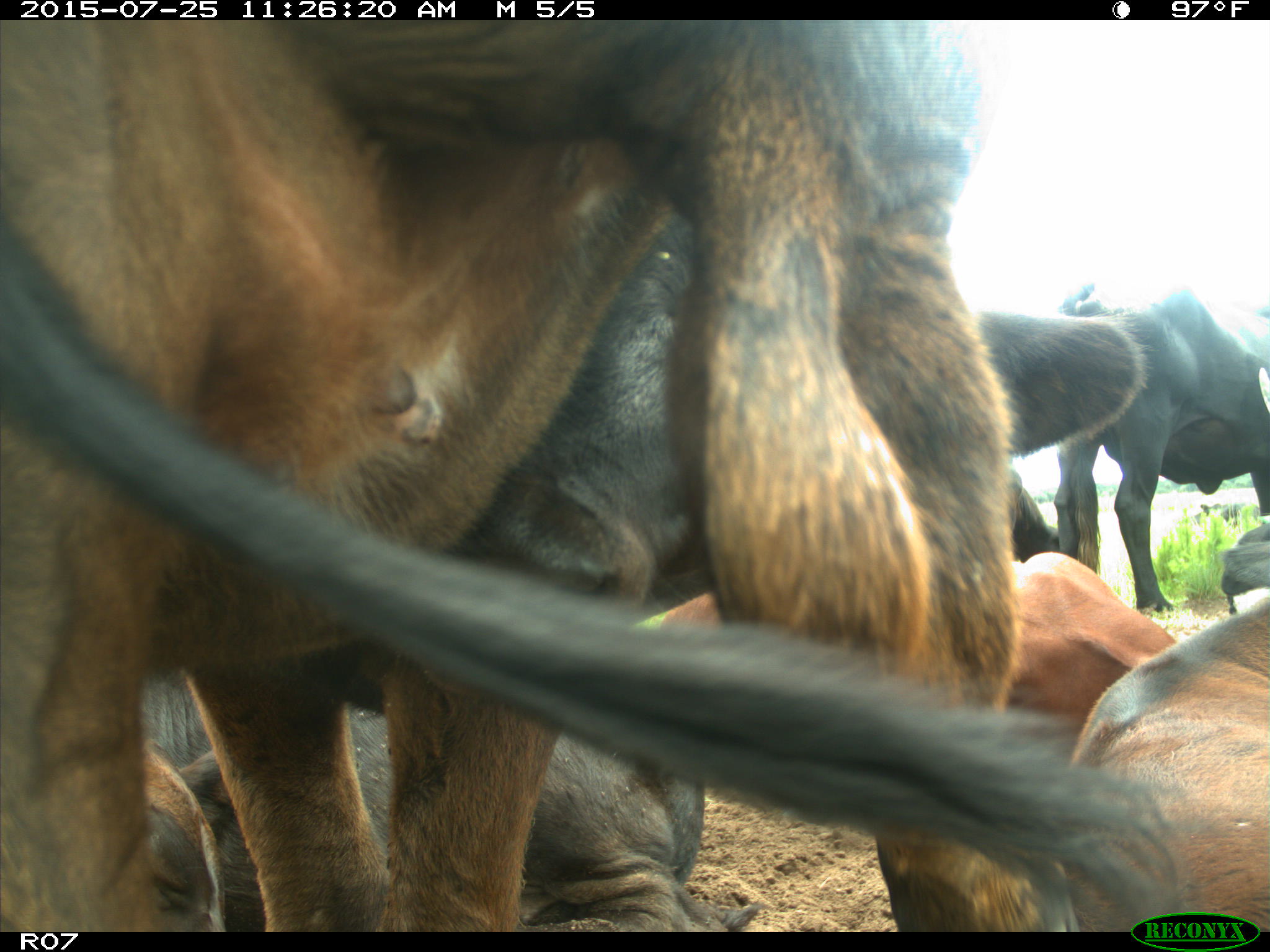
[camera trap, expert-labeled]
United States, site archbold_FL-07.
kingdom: Animalia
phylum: Chordata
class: Mammalia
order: Artiodactyla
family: Bovidae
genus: Bos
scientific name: Bos taurus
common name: domestic cow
Bos taurus (domestic cow).